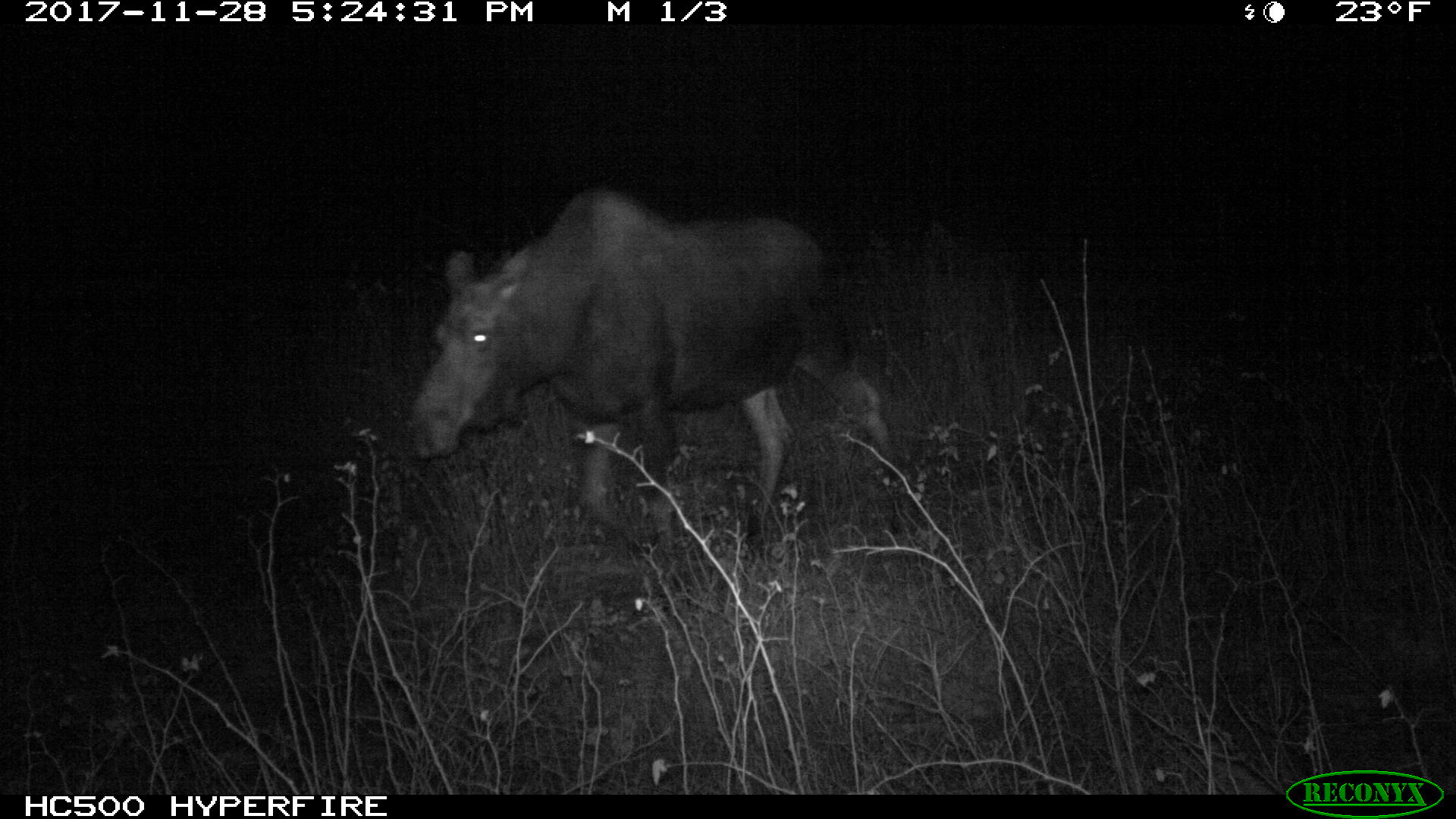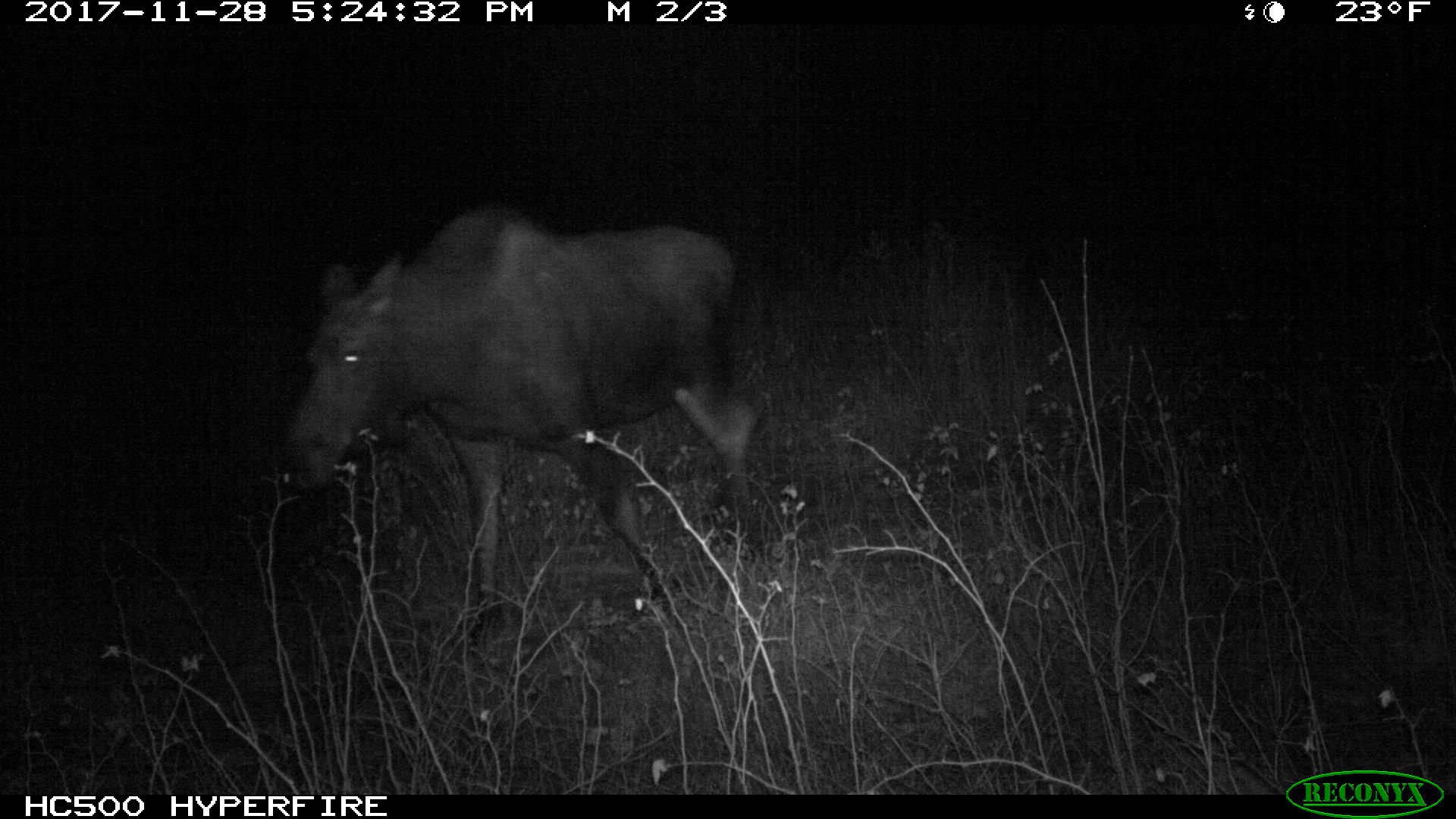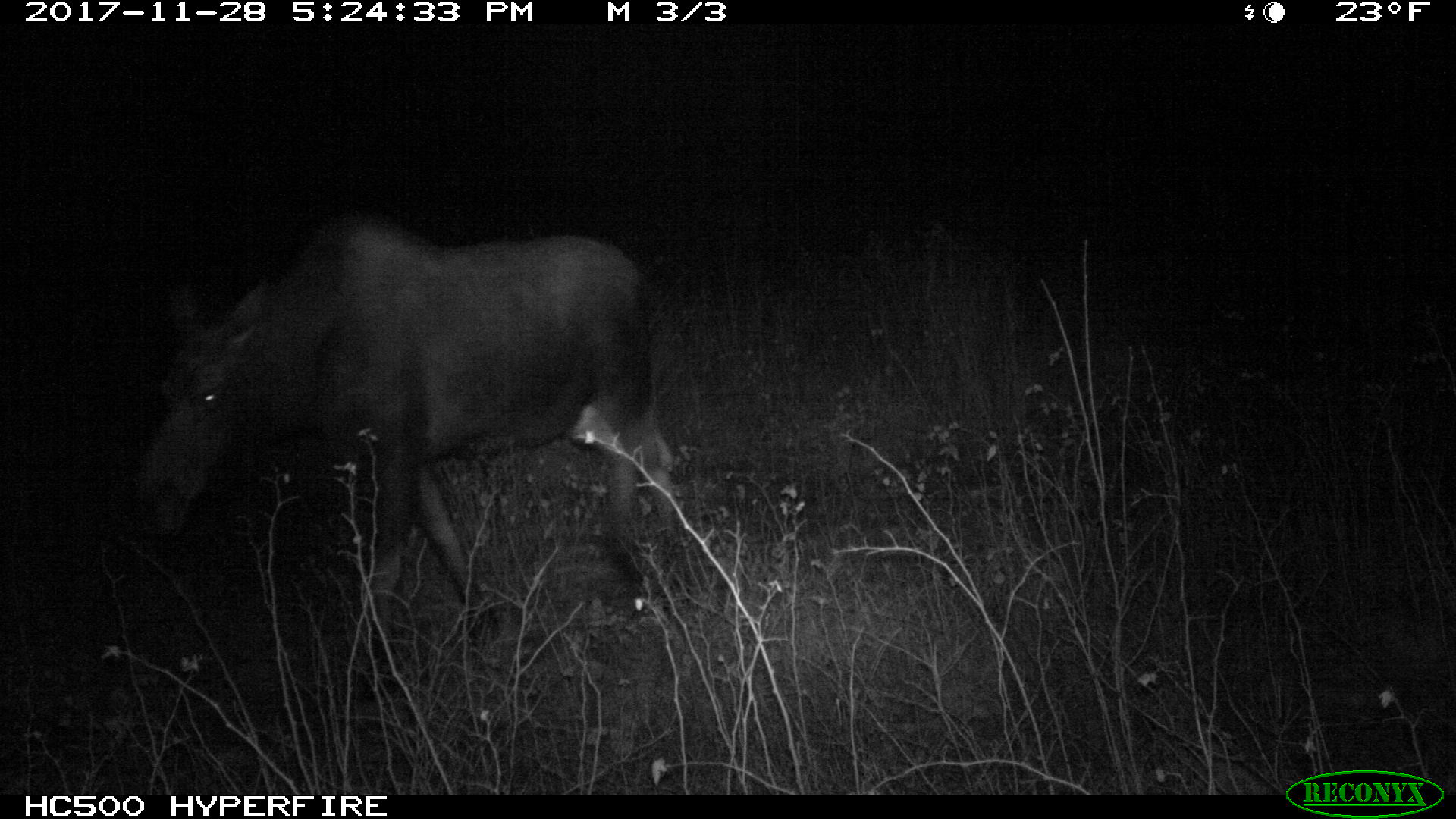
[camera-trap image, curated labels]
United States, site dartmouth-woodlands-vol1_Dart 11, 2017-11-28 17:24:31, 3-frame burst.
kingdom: Animalia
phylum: Chordata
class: Mammalia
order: Artiodactyla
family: Cervidae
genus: Alces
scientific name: Alces alces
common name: moose